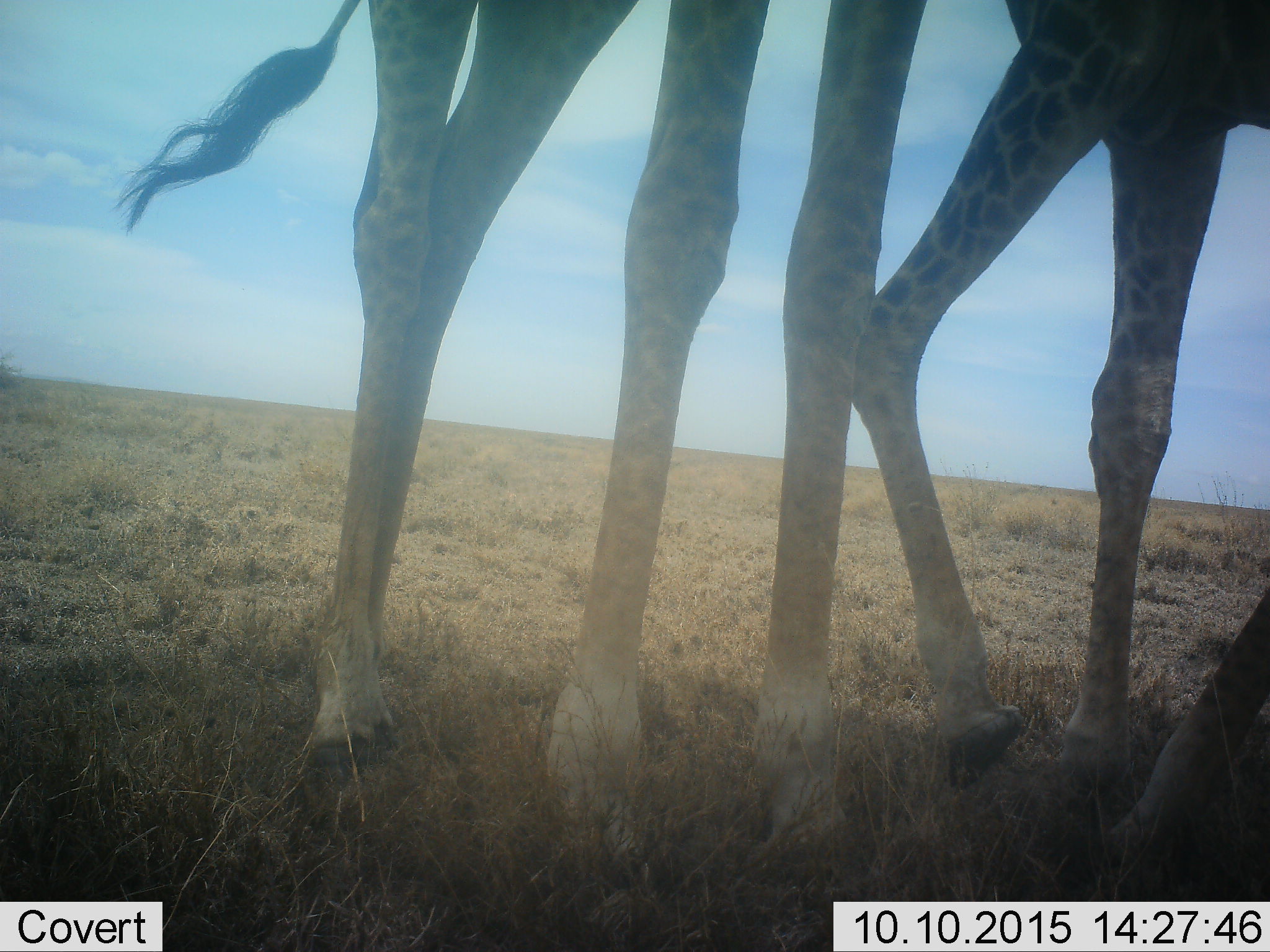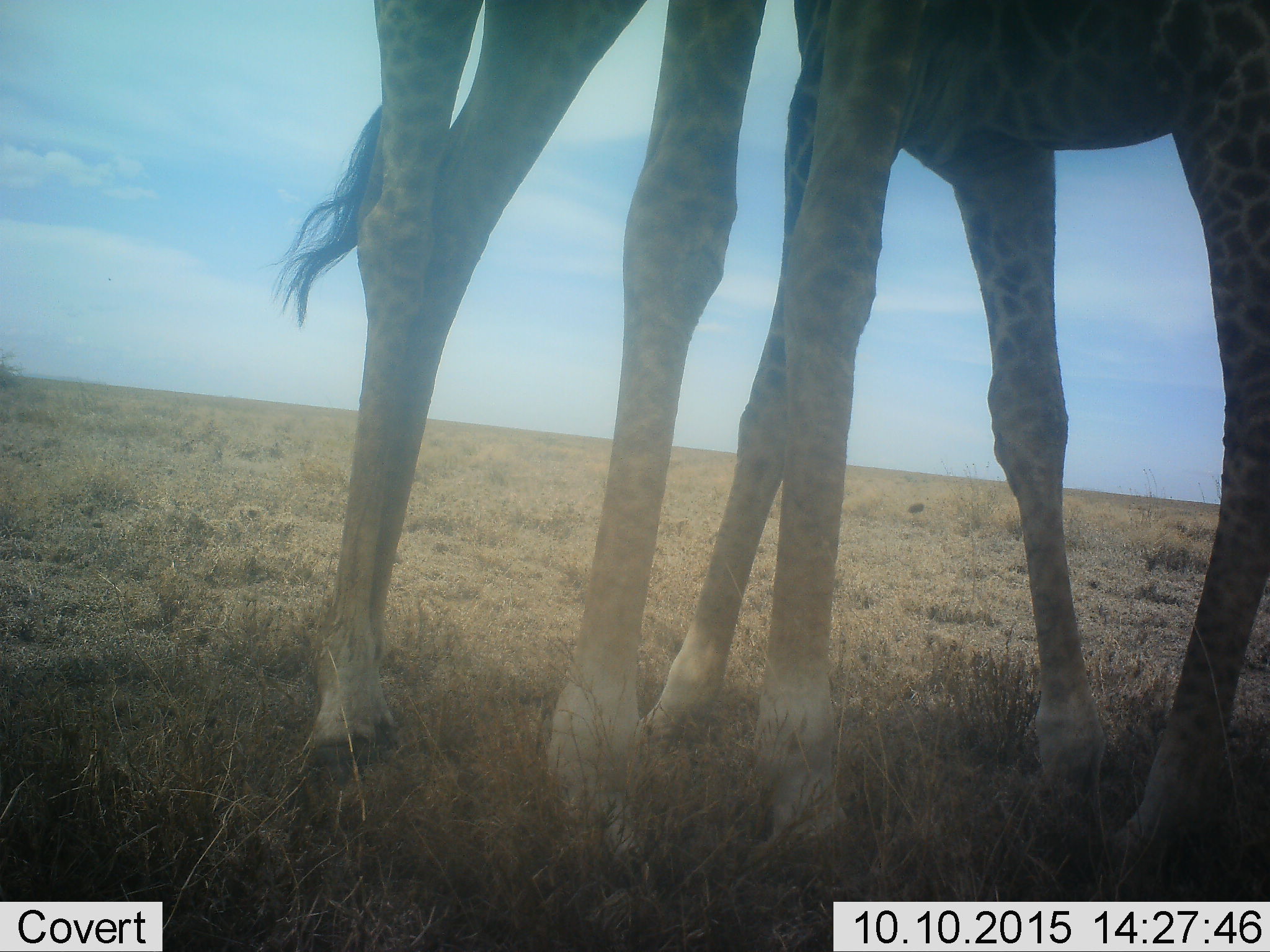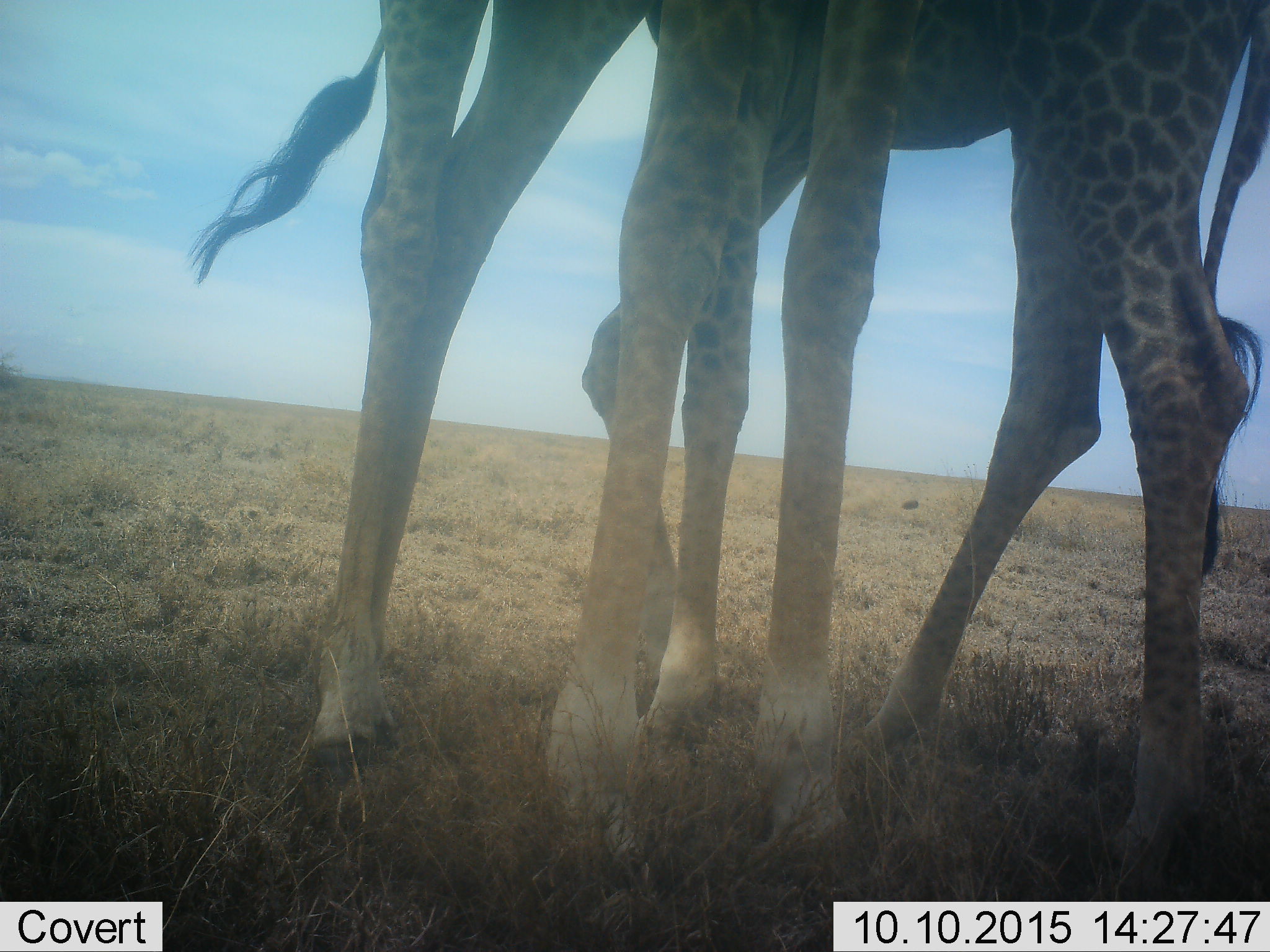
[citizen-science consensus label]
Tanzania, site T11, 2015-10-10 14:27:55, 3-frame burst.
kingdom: Animalia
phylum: Chordata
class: Mammalia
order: Artiodactyla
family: Giraffidae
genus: Giraffa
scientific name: Giraffa camelopardalis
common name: giraffe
Giraffe (Giraffa camelopardalis), count 2. Behavior (volunteer vote fractions): standing 60%, resting 0%, moving 80%, interacting 10%. Young present (vote fraction): 40%. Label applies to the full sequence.